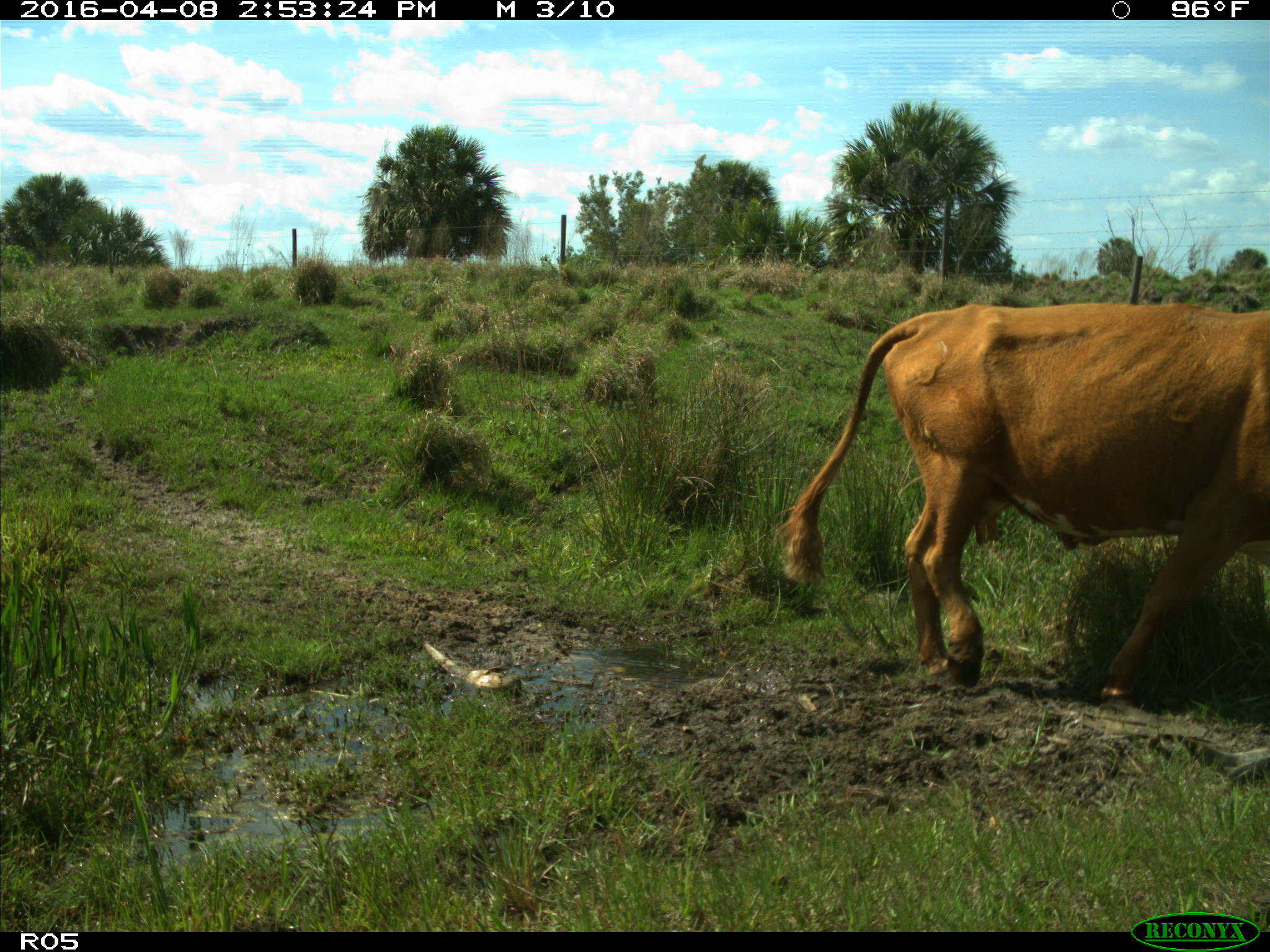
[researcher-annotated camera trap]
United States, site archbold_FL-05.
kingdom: Animalia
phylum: Chordata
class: Mammalia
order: Artiodactyla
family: Bovidae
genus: Bos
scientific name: Bos taurus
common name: domestic cow